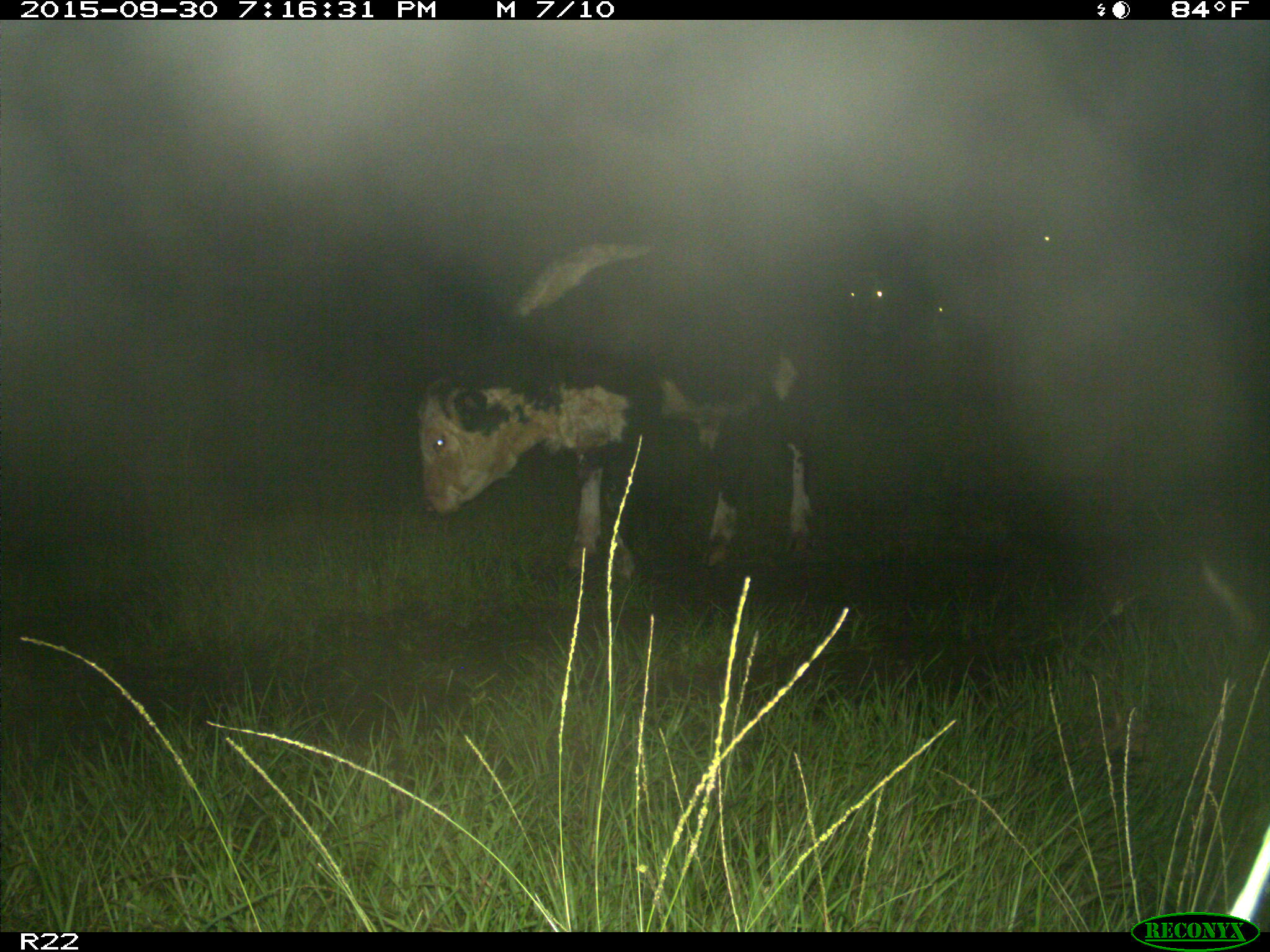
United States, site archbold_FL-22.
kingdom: Animalia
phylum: Chordata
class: Mammalia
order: Artiodactyla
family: Bovidae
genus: Bos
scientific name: Bos taurus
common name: domestic cow